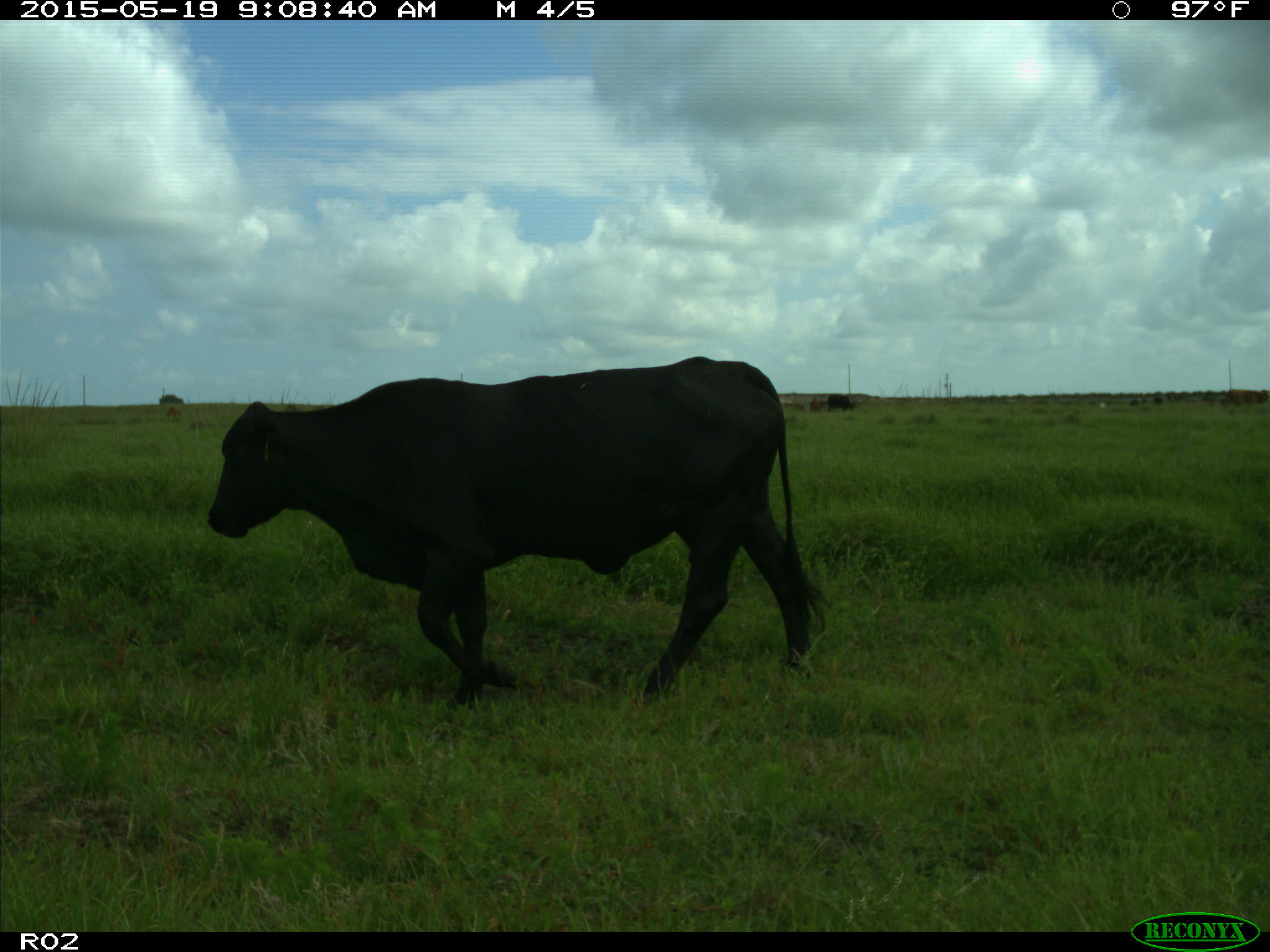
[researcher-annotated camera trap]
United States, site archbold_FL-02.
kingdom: Animalia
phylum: Chordata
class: Mammalia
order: Artiodactyla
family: Bovidae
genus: Bos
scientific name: Bos taurus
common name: domestic cow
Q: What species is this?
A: Bos taurus (domestic cow).